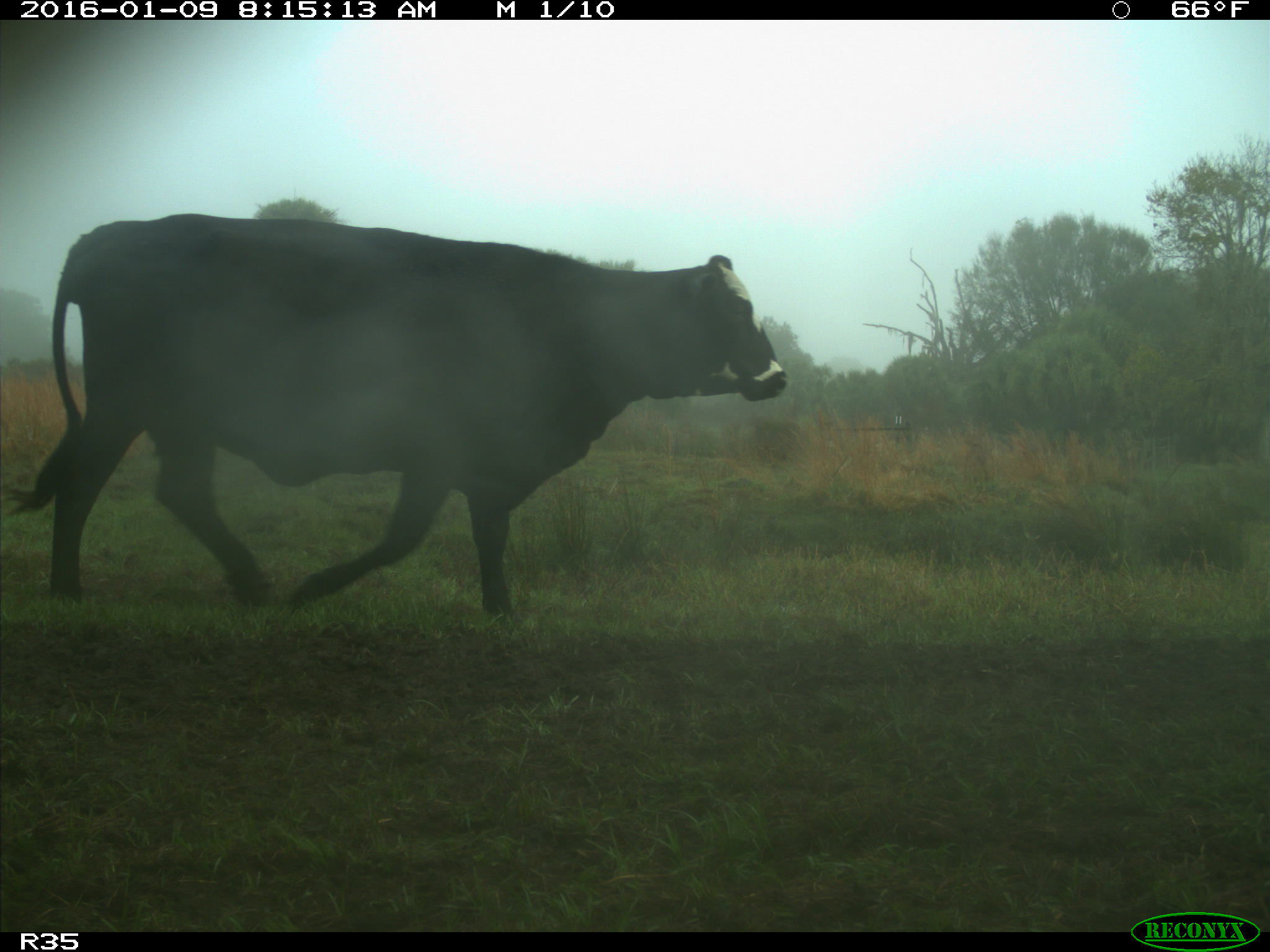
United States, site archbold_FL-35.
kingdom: Animalia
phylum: Chordata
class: Mammalia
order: Artiodactyla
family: Bovidae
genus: Bos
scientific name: Bos taurus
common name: domestic cow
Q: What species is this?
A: Bos taurus (domestic cow).